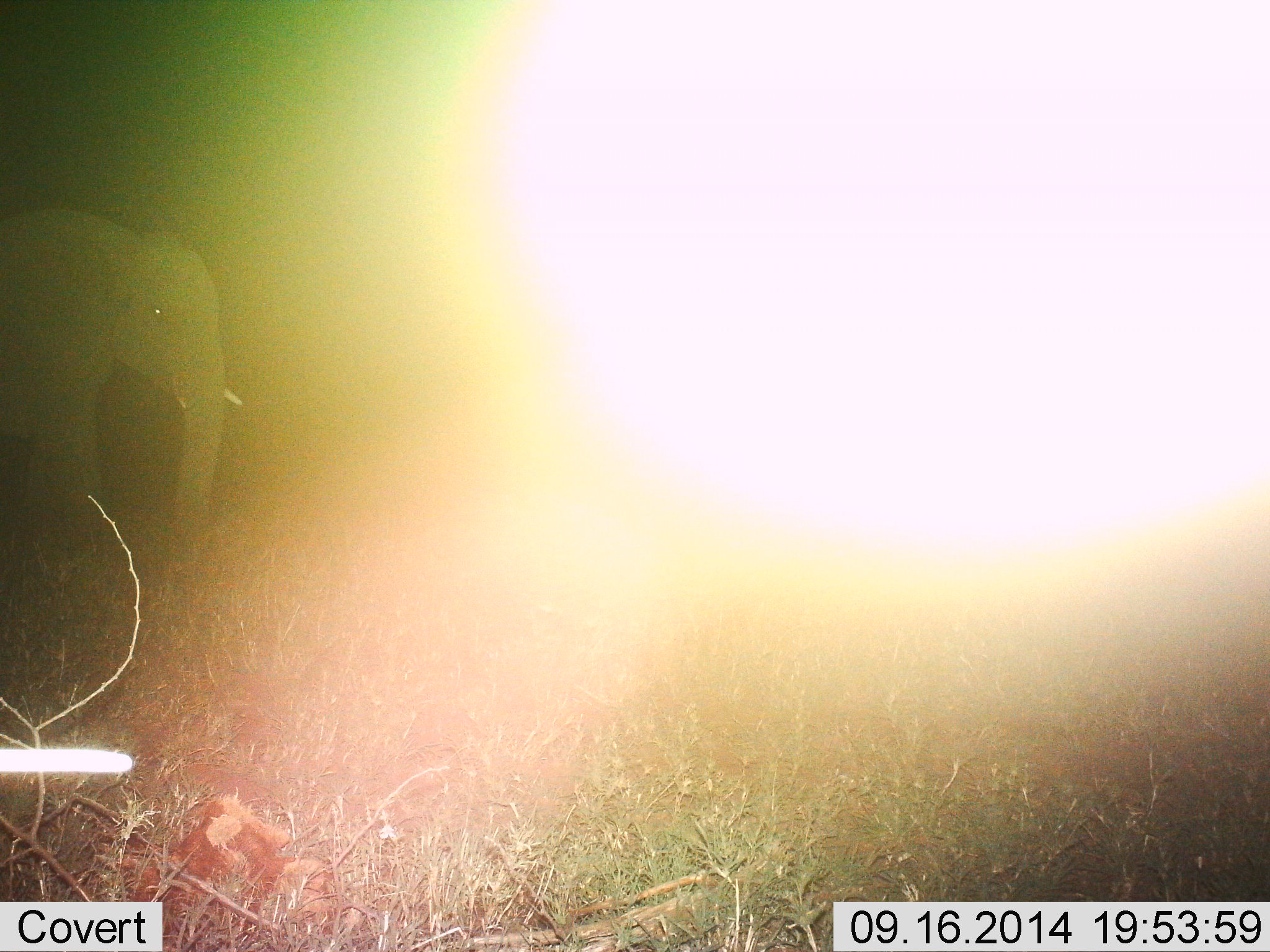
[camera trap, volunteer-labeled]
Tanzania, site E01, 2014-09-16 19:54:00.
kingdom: Animalia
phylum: Chordata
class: Mammalia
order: Proboscidea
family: Elephantidae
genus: Loxodonta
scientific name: Loxodonta africana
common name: african bush elephant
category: elephant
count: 1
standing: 50%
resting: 0%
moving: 50%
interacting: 0%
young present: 0%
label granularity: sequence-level